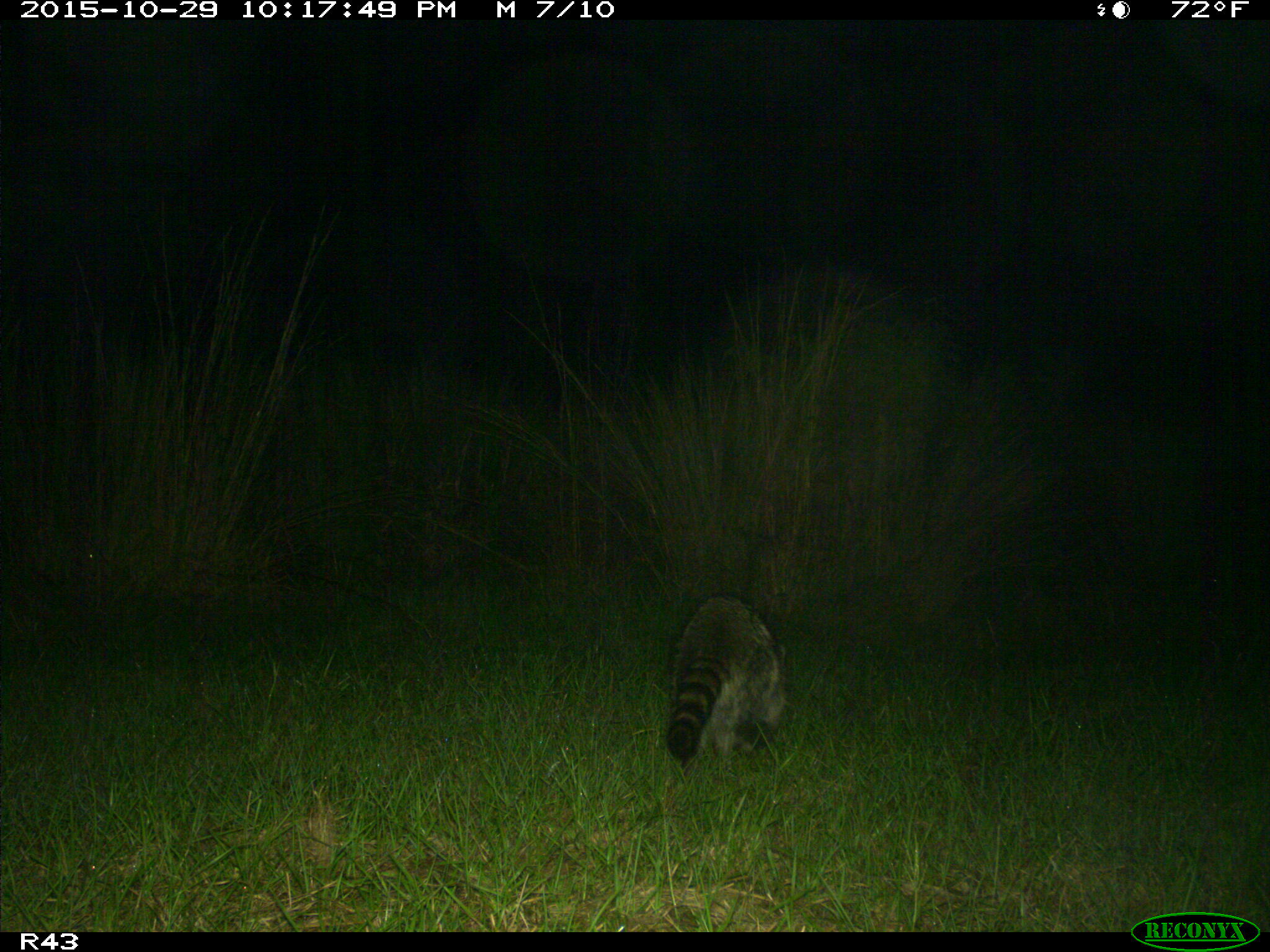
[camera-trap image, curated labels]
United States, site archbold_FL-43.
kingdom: Animalia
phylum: Chordata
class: Mammalia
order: Carnivora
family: Procyonidae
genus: Procyon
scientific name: Procyon lotor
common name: common raccoon